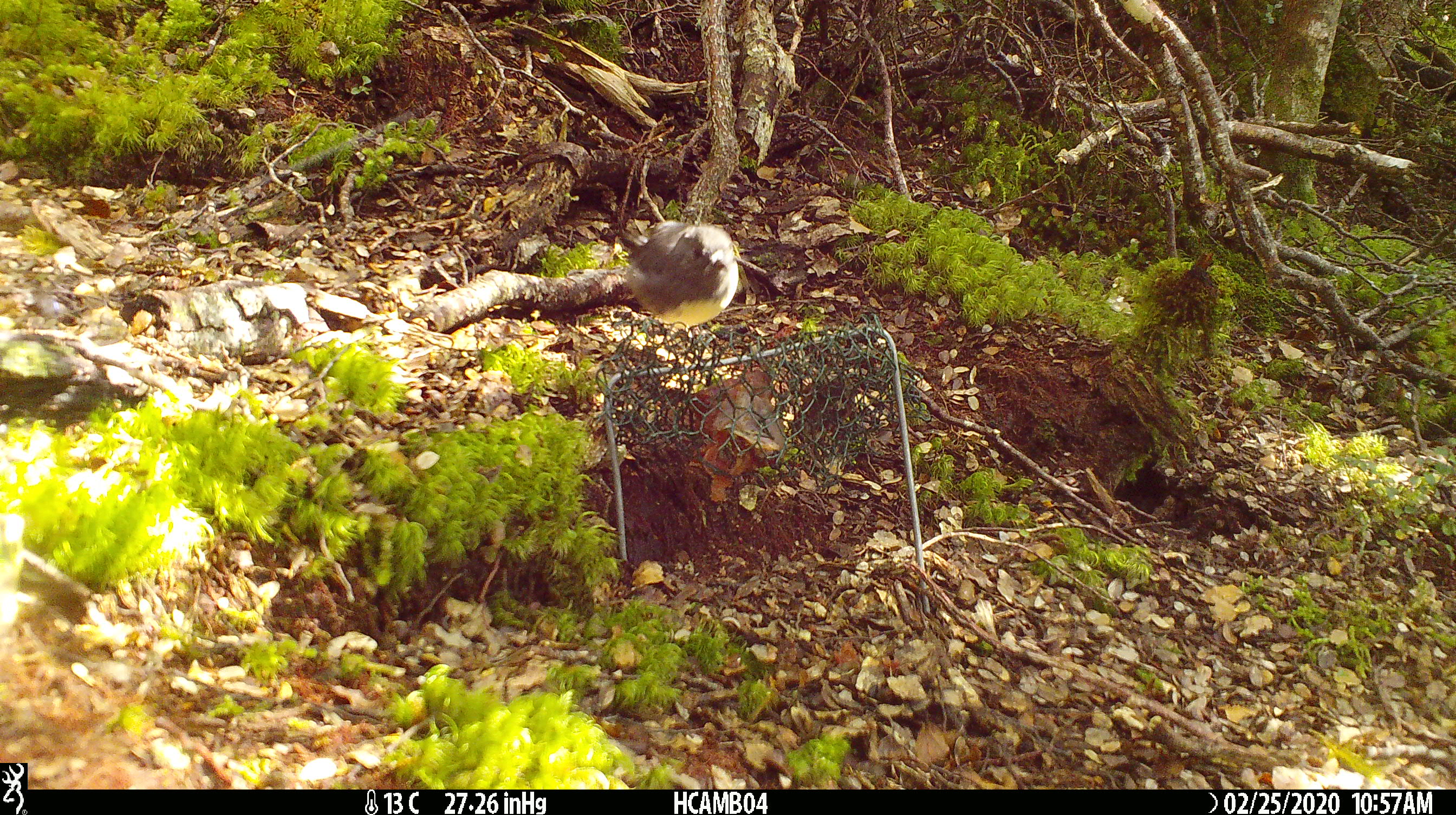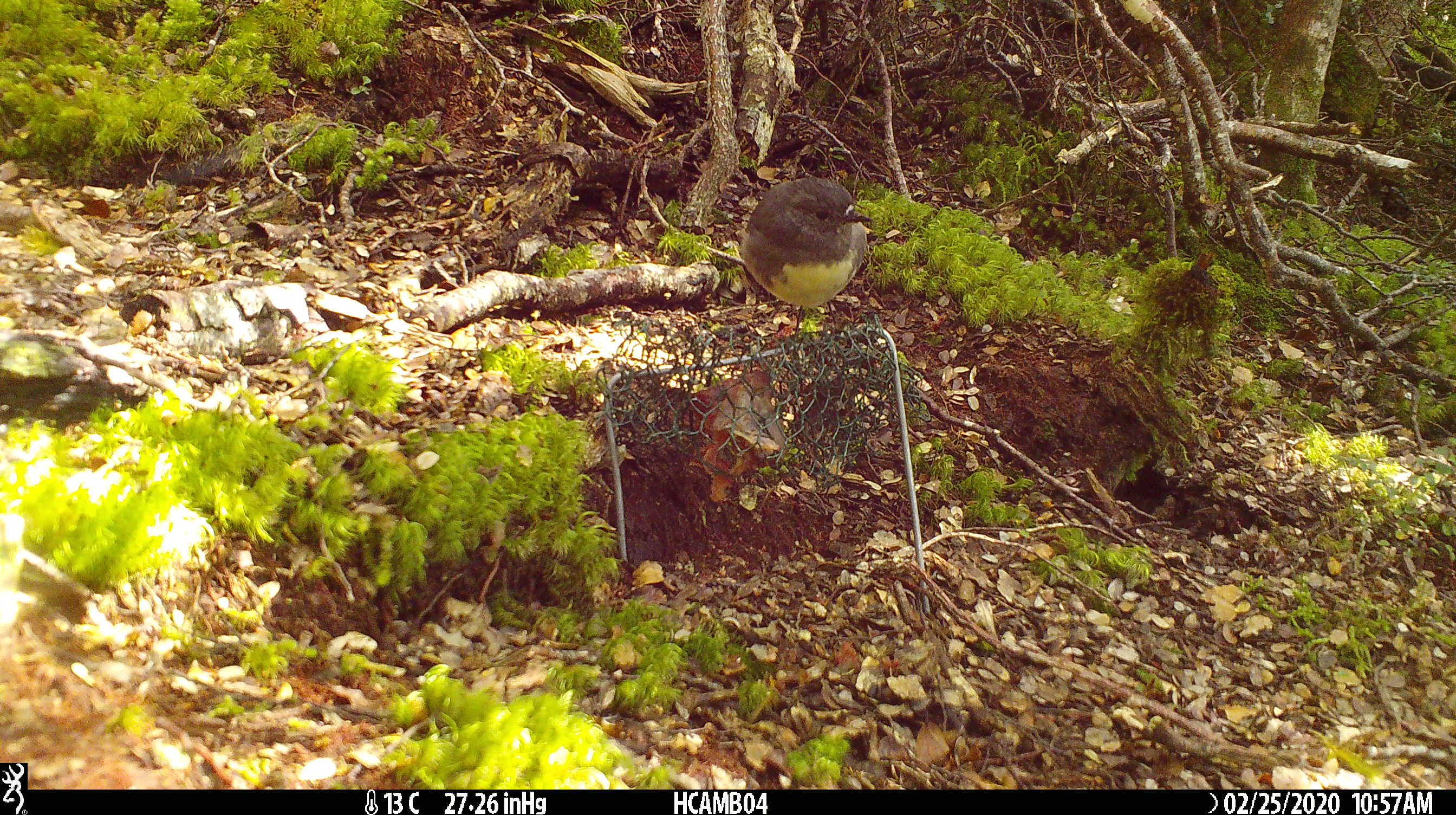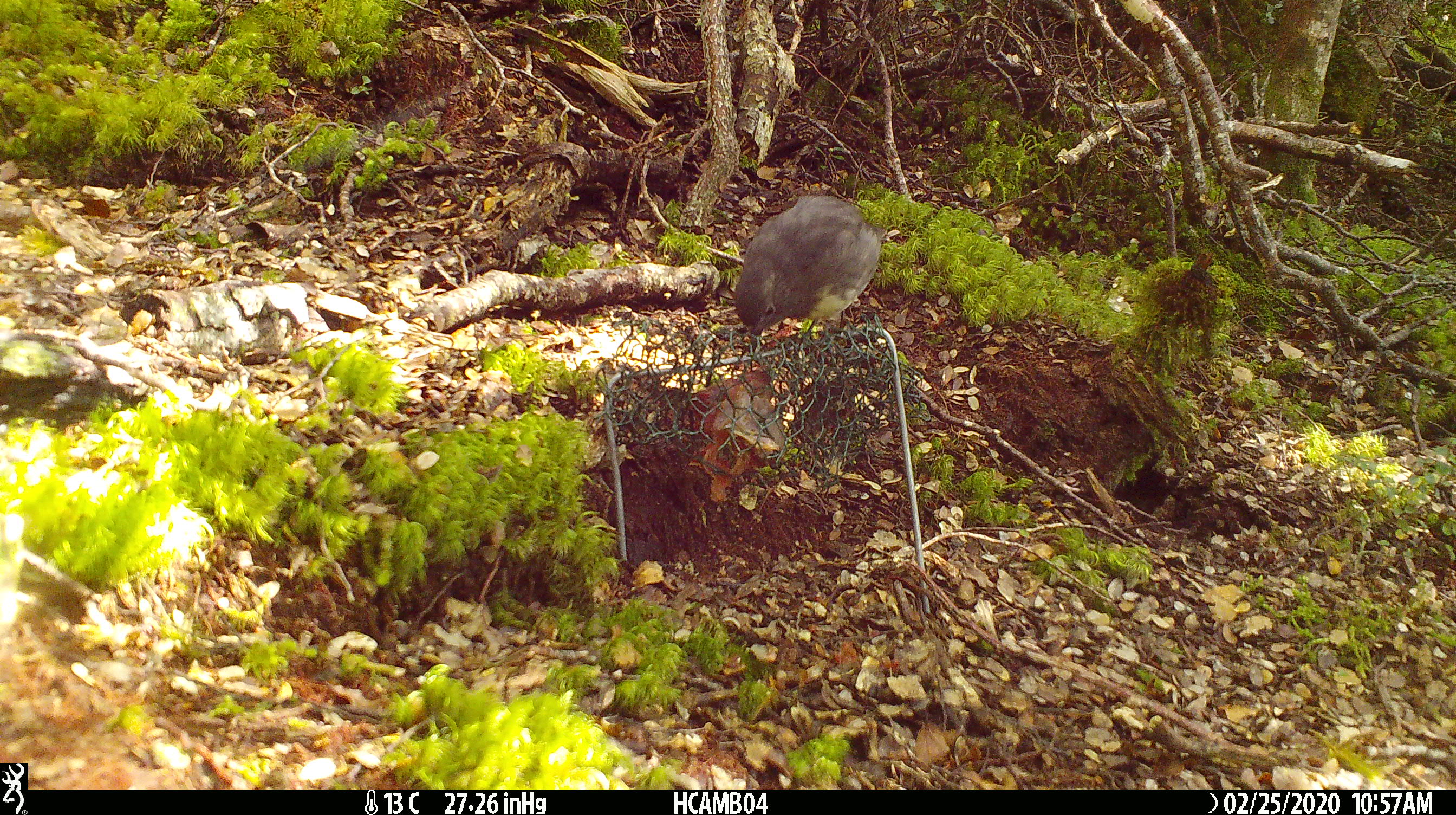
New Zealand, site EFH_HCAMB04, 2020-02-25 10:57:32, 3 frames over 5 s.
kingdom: Animalia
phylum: Chordata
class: Aves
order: Passeriformes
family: Petroicidae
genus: Petroica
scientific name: Petroica australis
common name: new zealand robin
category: robin